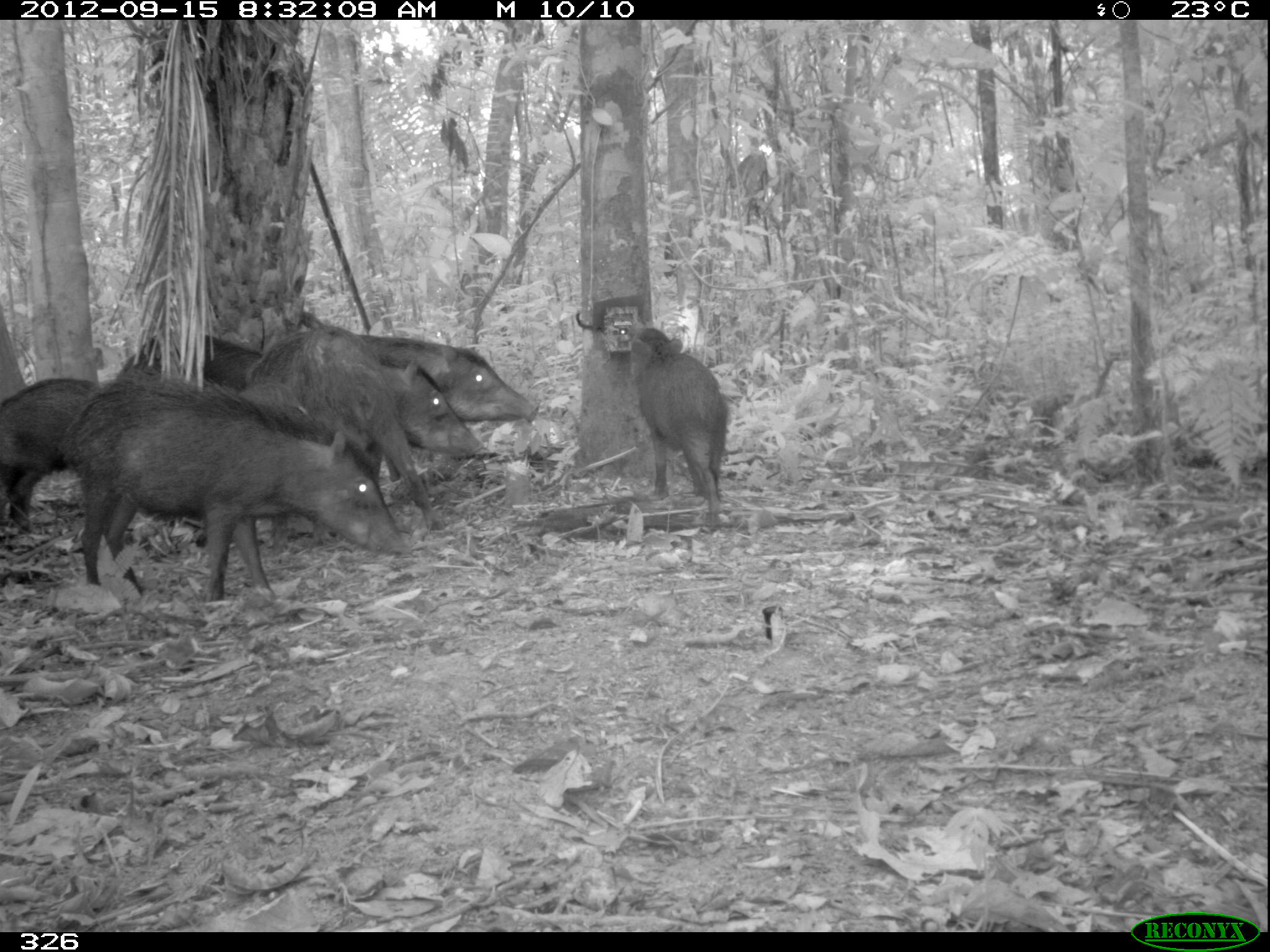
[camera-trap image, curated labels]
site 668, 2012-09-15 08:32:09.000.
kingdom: Animalia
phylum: Chordata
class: Mammalia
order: Artiodactyla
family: Tayassuidae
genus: Tayassu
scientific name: Tayassu pecari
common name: white-lipped peccary